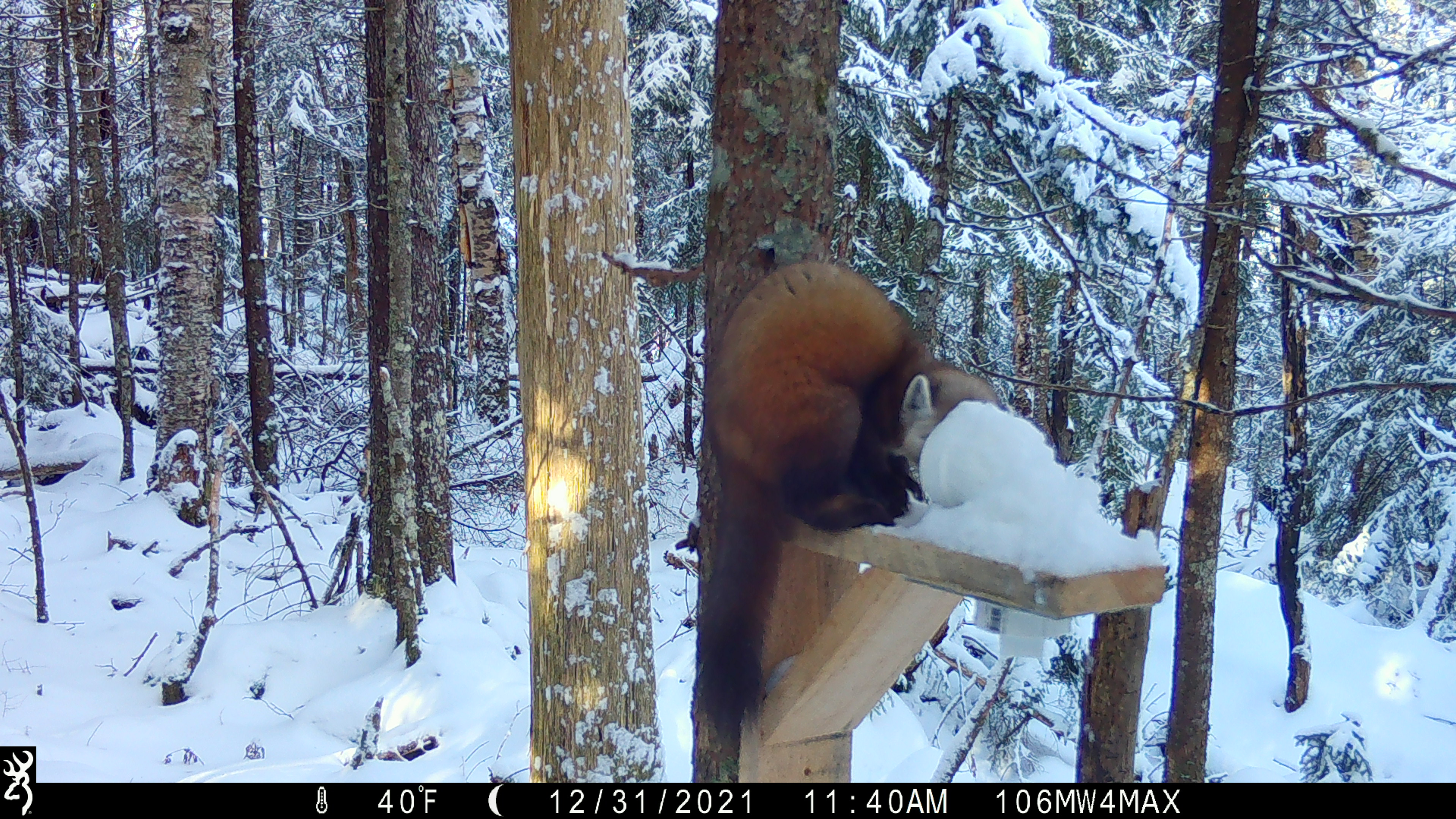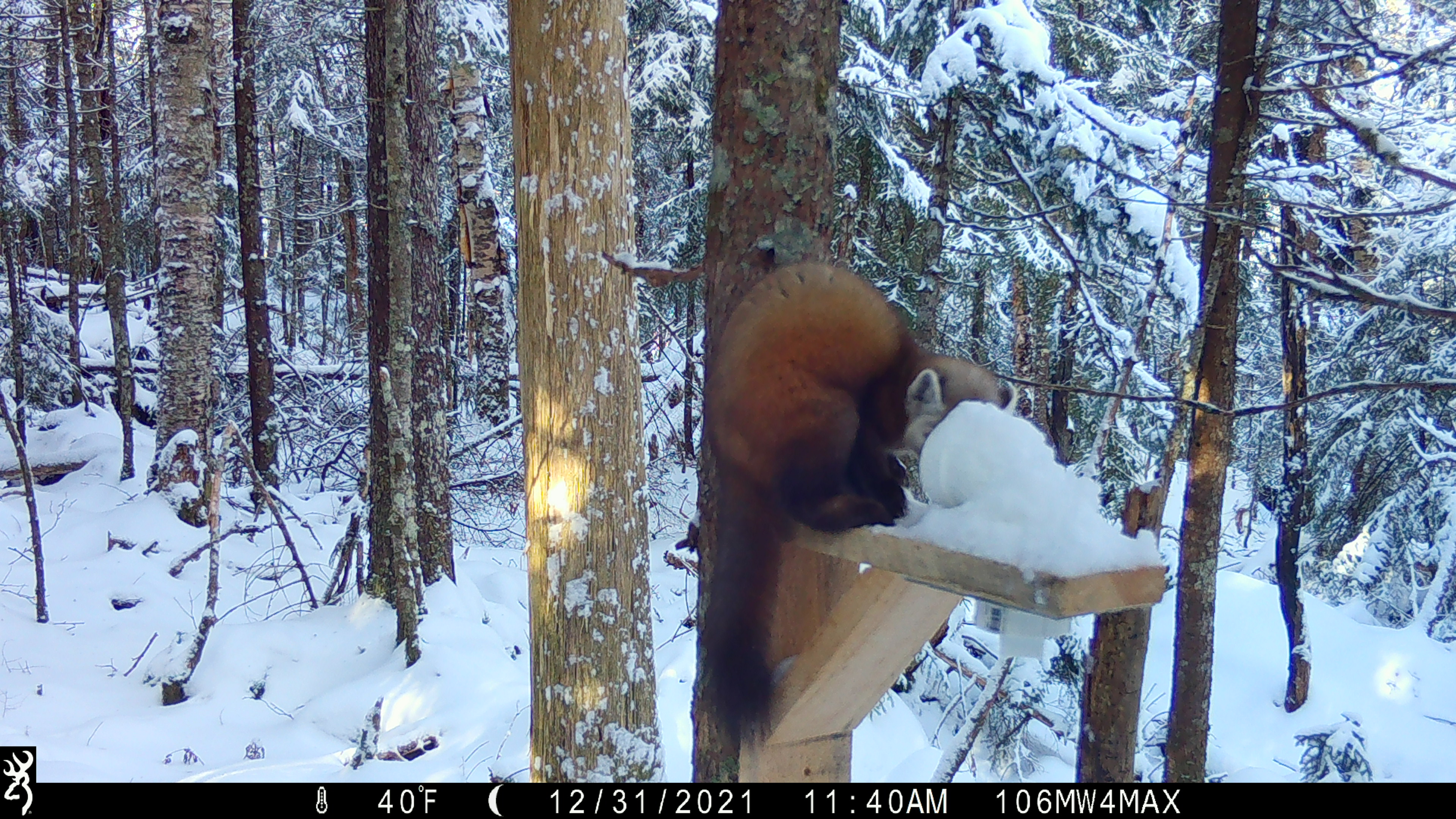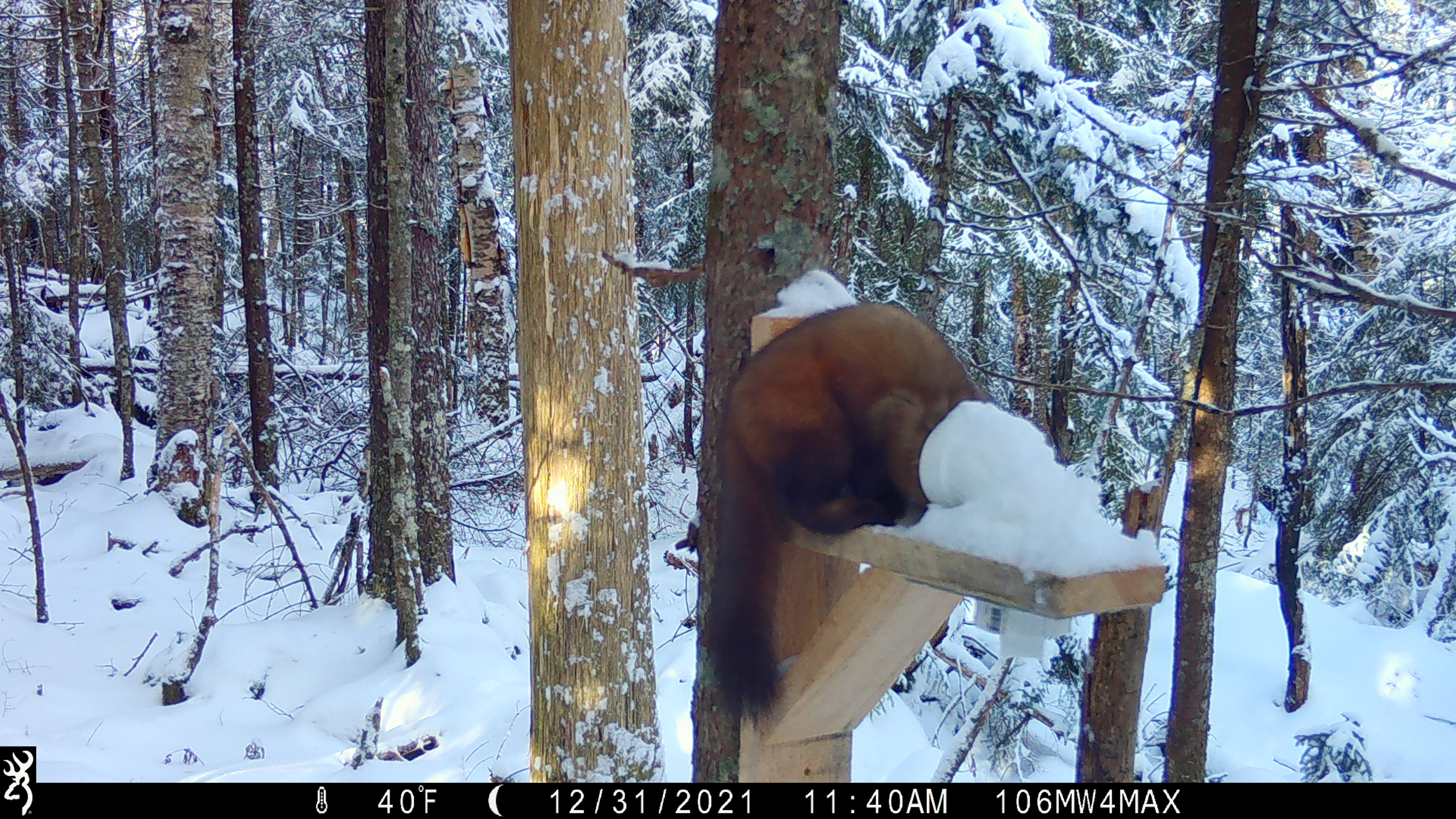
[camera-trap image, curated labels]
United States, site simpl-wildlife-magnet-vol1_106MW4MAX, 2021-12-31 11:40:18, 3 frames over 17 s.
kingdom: Animalia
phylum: Chordata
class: Mammalia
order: Carnivora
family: Mustelidae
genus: Martes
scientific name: Martes americana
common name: american marten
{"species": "american marten (Martes americana)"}